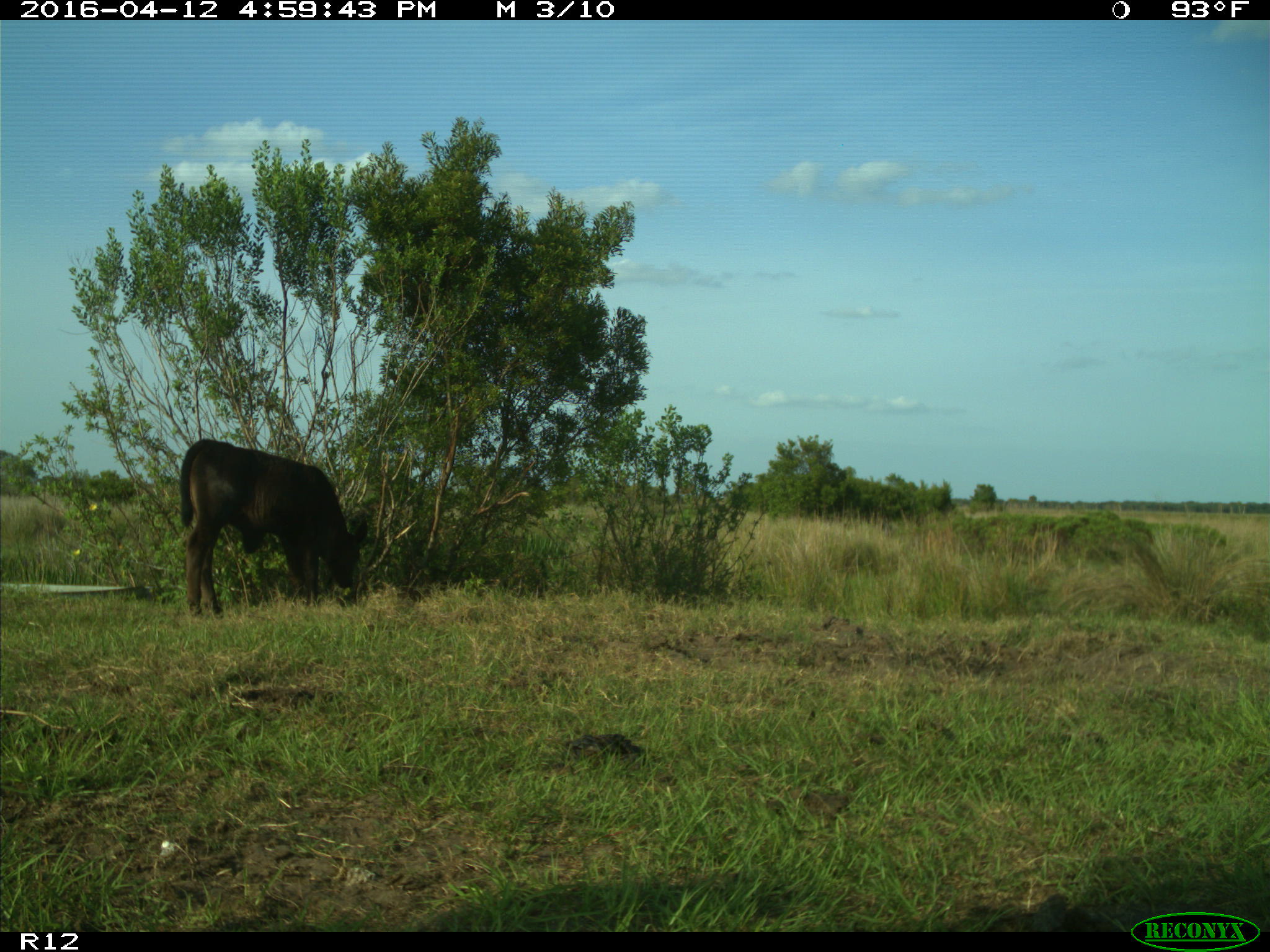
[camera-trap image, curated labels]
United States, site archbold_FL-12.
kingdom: Animalia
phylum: Chordata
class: Mammalia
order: Artiodactyla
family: Bovidae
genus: Bos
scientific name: Bos taurus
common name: domestic cow